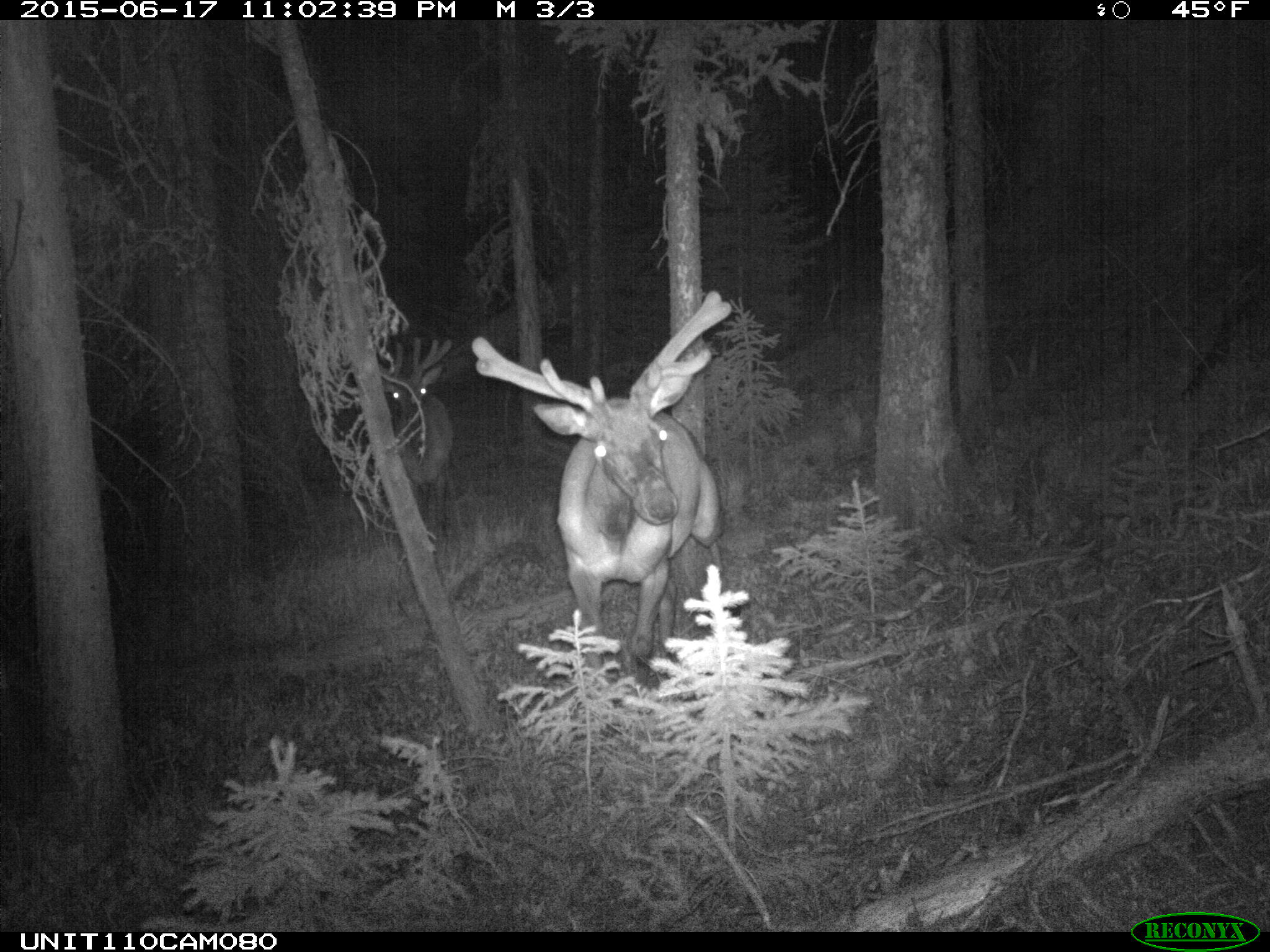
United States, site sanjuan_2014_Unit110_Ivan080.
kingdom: Animalia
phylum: Chordata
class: Mammalia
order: Artiodactyla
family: Cervidae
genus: Cervus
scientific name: Cervus elaphus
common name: red deer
Cervus elaphus (red deer).